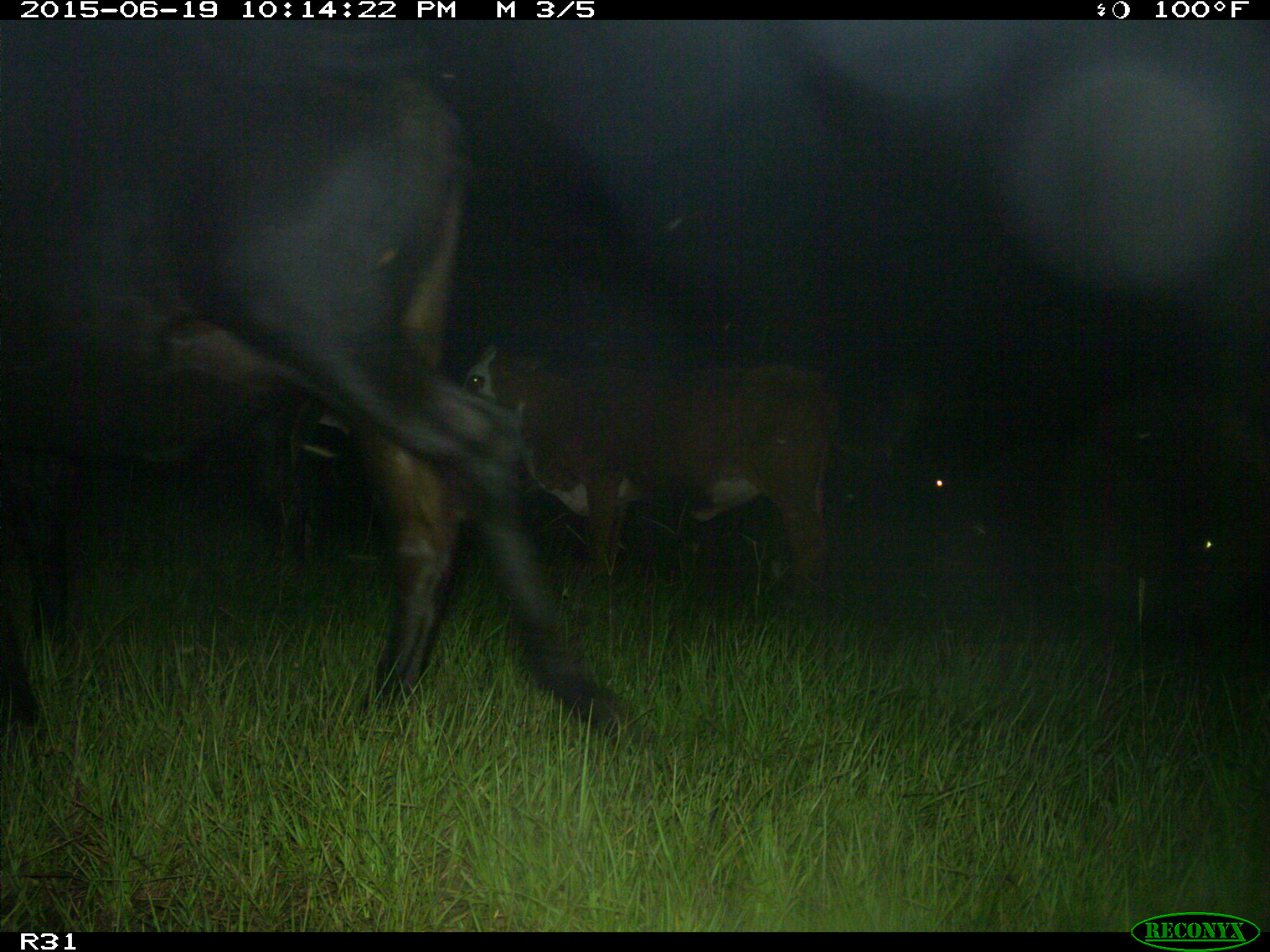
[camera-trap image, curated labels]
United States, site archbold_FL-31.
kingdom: Animalia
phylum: Chordata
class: Mammalia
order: Artiodactyla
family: Bovidae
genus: Bos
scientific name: Bos taurus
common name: domestic cow